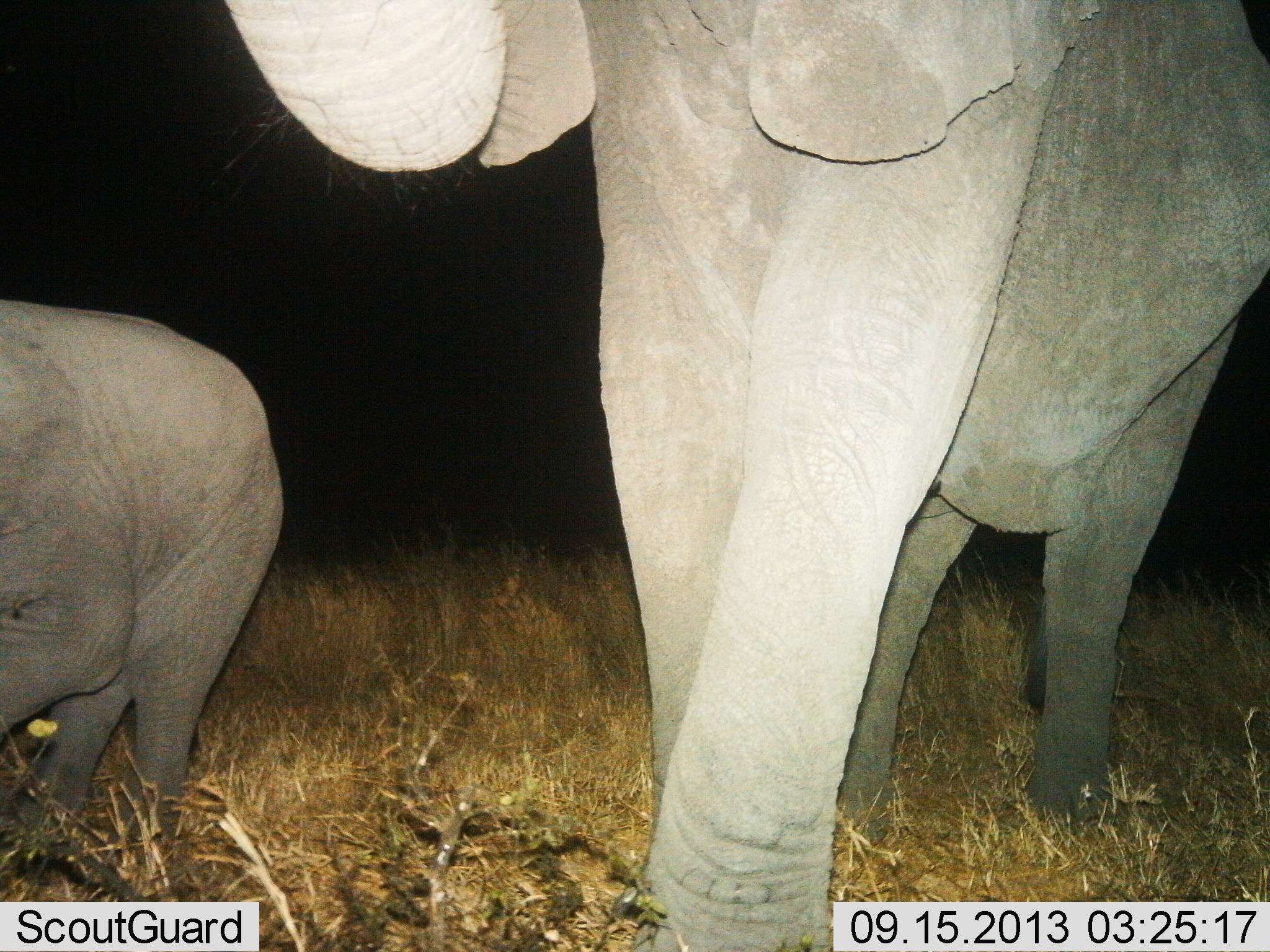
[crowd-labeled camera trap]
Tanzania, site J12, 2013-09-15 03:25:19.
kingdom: Animalia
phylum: Chordata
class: Mammalia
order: Proboscidea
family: Elephantidae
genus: Loxodonta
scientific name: Loxodonta africana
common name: african bush elephant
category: elephant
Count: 2.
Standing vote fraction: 56%.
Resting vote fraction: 0%.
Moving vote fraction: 50%.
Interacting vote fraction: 0%.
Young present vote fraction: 81%.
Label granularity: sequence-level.